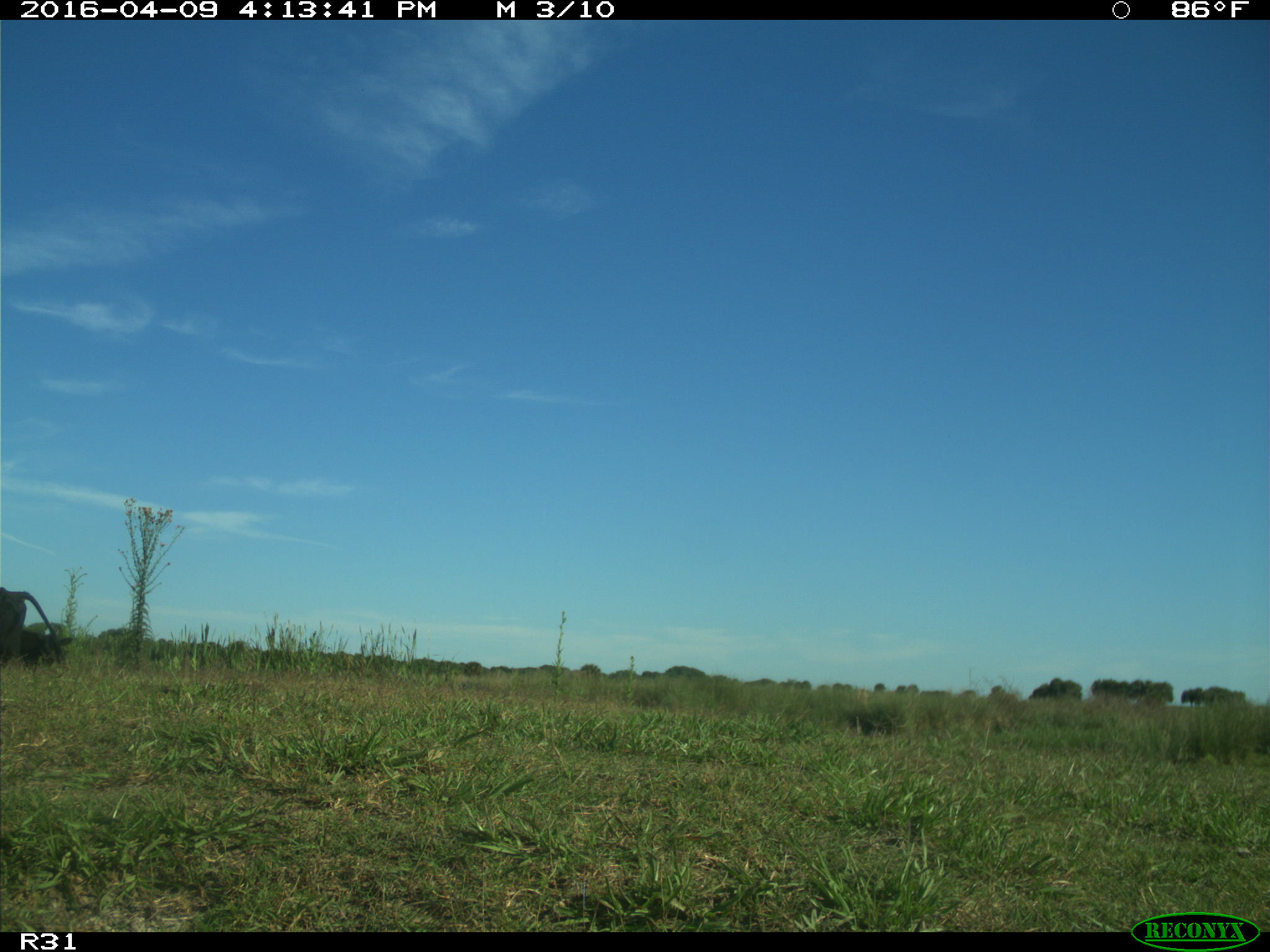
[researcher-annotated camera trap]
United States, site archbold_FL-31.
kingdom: Animalia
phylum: Chordata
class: Mammalia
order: Artiodactyla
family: Bovidae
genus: Bos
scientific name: Bos taurus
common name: domestic cow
Bos taurus (domestic cow).